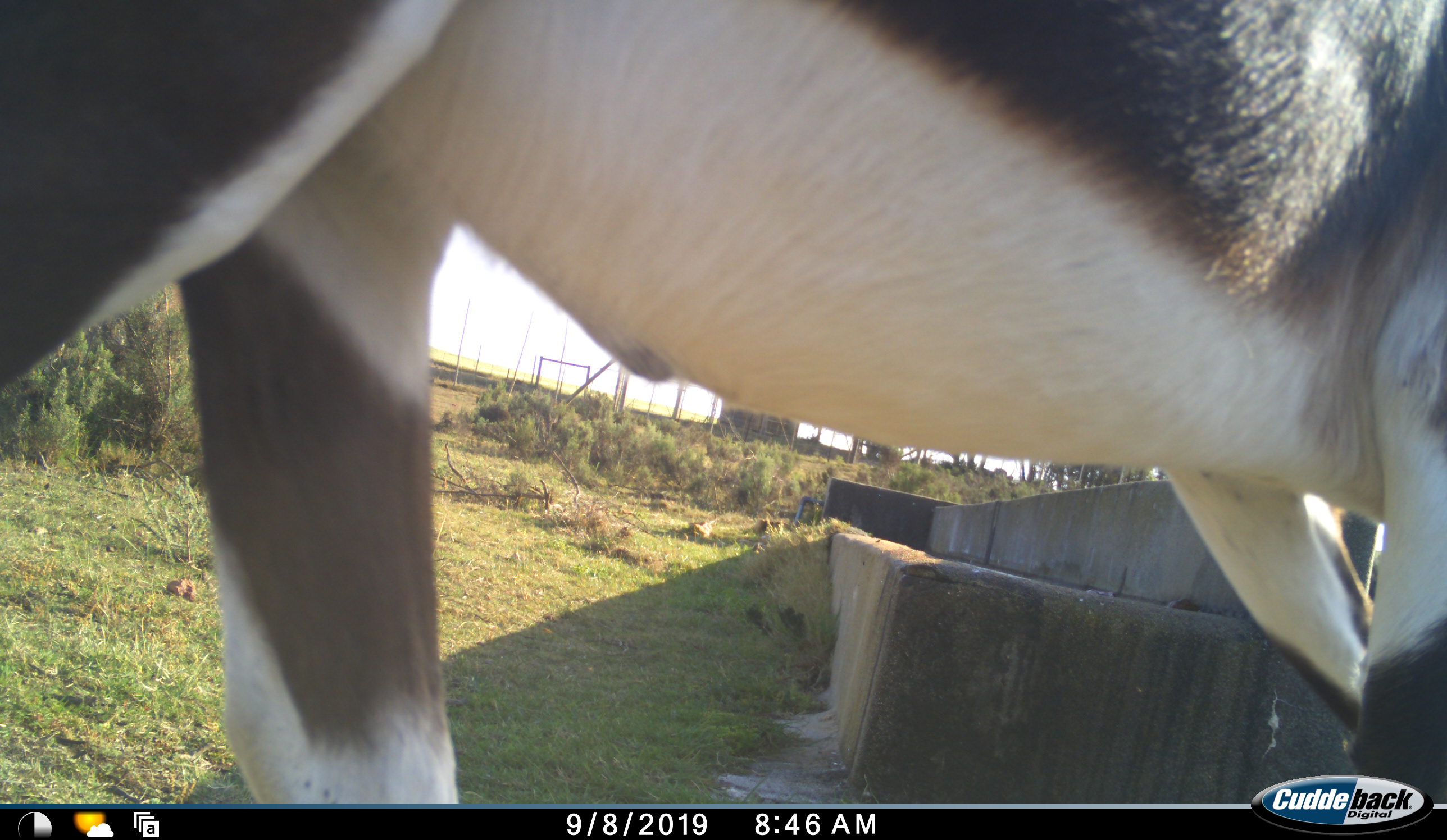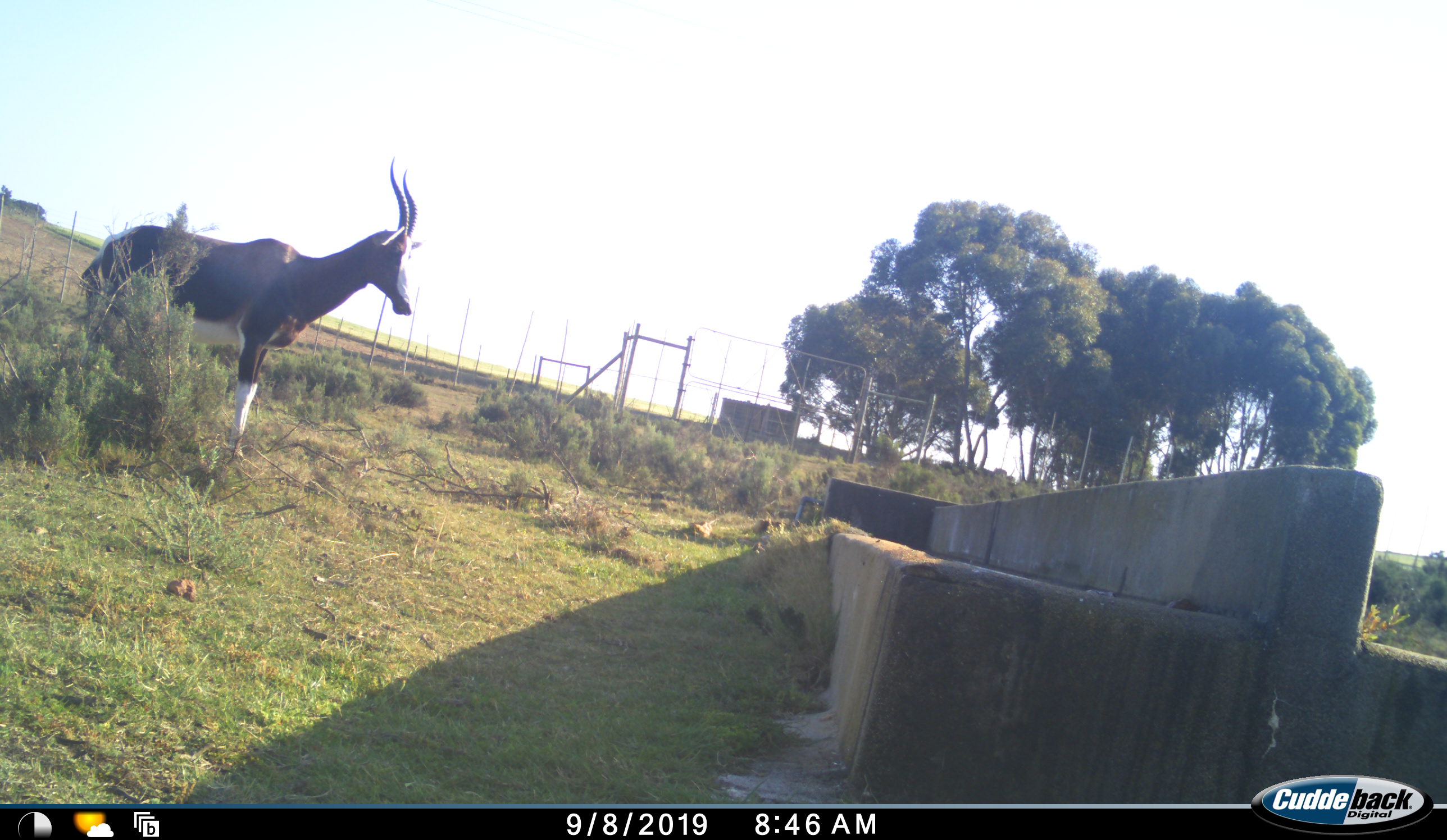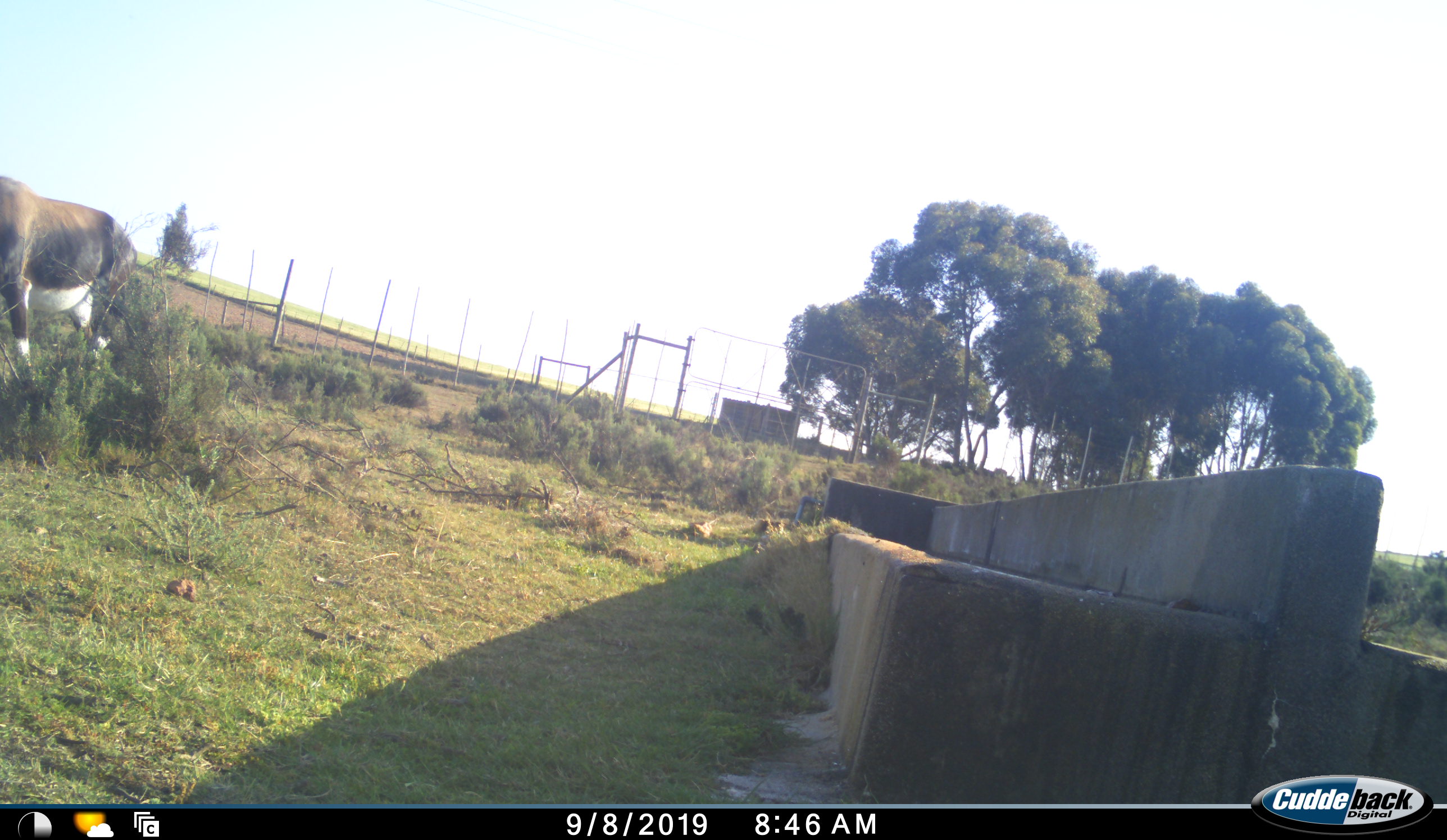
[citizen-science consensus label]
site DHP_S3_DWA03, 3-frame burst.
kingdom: Animalia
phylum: Chordata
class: Mammalia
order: Artiodactyla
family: Bovidae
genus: Damaliscus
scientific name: Damaliscus pygargus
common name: bontebok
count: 2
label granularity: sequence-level